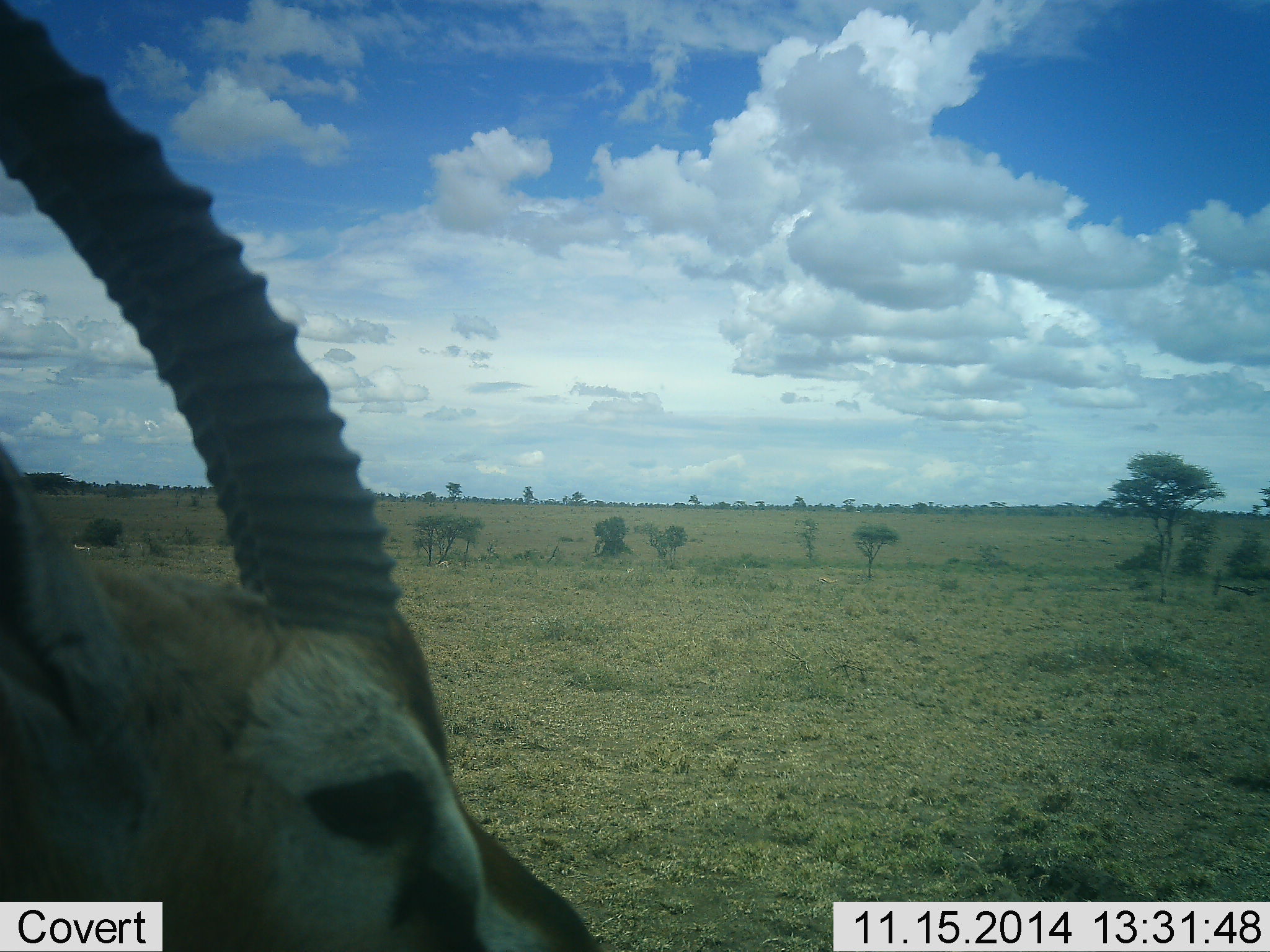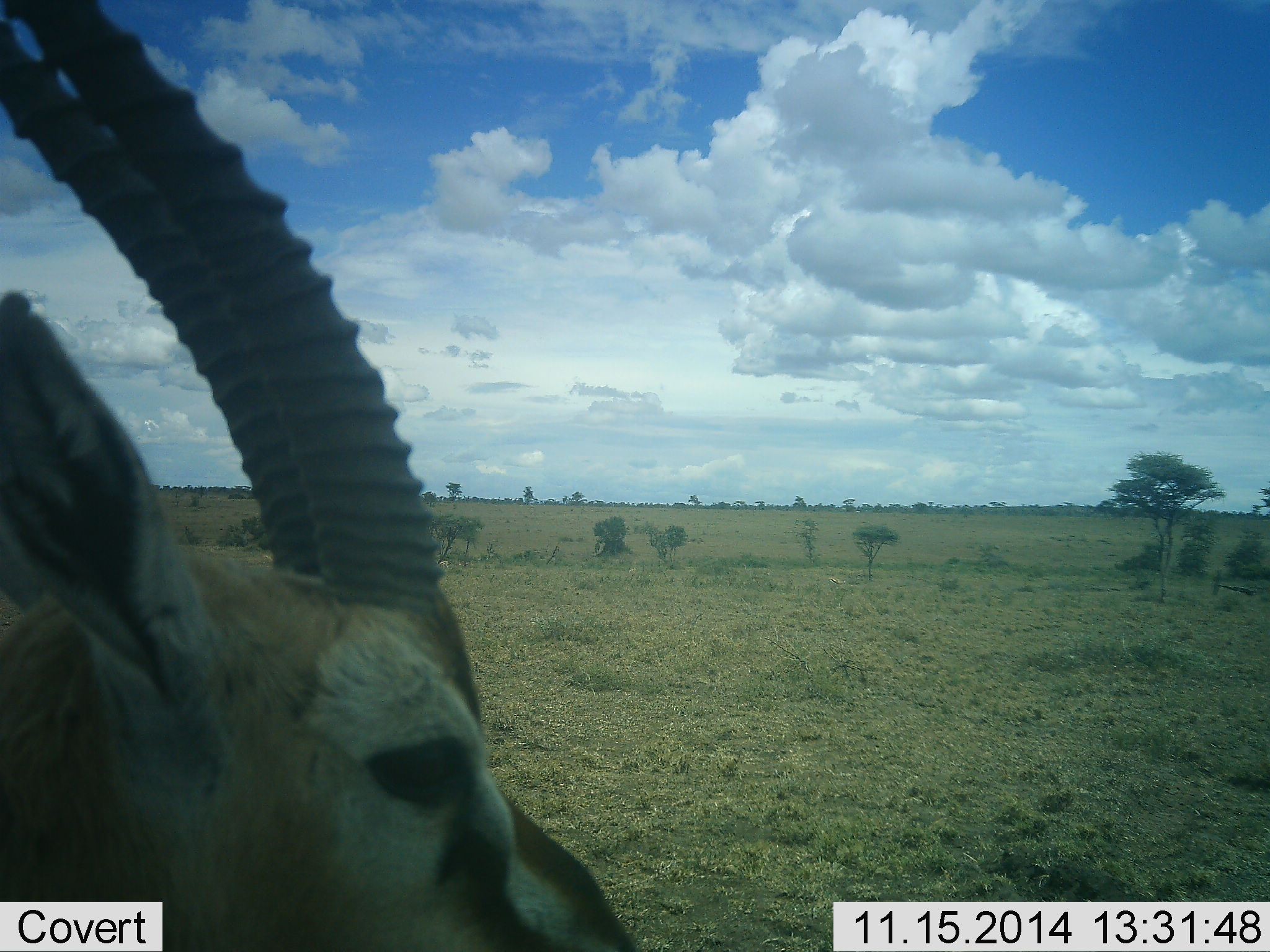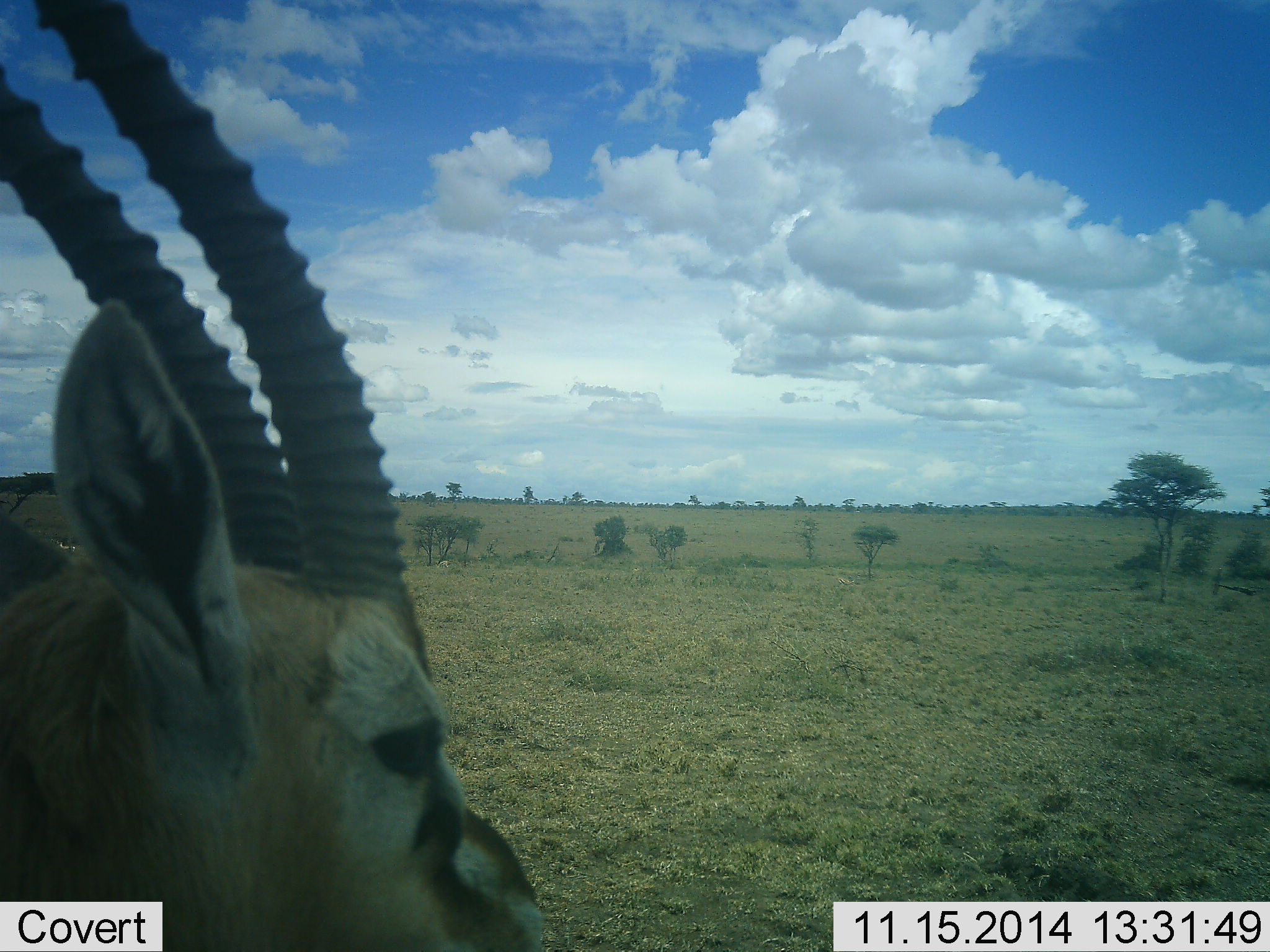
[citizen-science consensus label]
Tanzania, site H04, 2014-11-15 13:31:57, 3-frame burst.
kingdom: Animalia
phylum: Chordata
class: Mammalia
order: Artiodactyla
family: Bovidae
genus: Eudorcas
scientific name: Eudorcas thomsonii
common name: thomson's gazelle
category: gazellethomsons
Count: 1.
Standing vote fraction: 90%.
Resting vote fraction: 0%.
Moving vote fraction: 10%.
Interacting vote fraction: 0%.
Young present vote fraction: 0%.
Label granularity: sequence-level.